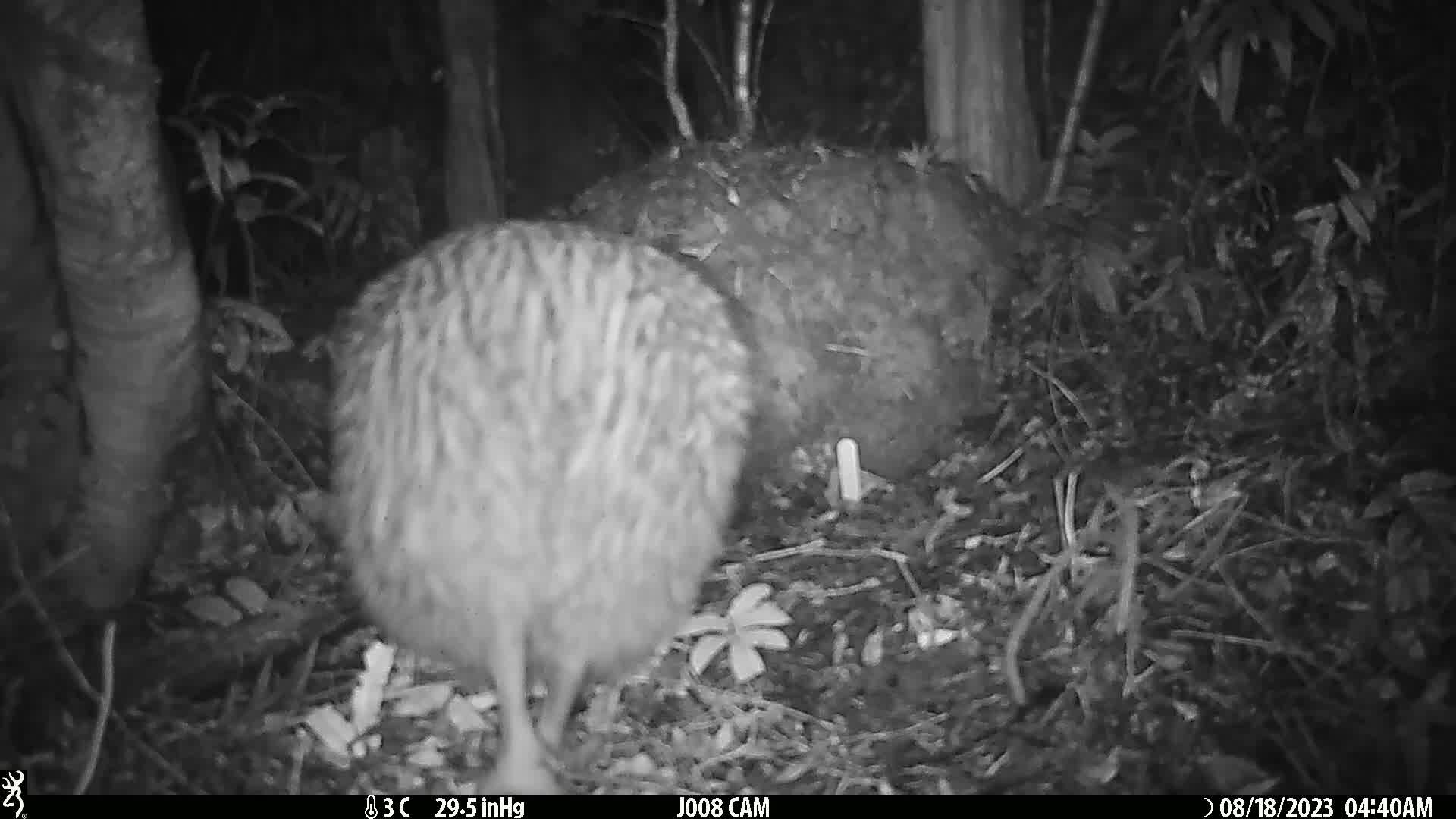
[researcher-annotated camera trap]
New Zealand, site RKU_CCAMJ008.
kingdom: Animalia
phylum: Chordata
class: Aves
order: Apterygiformes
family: Apterygidae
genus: Apteryx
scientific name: Apteryx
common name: kiwi